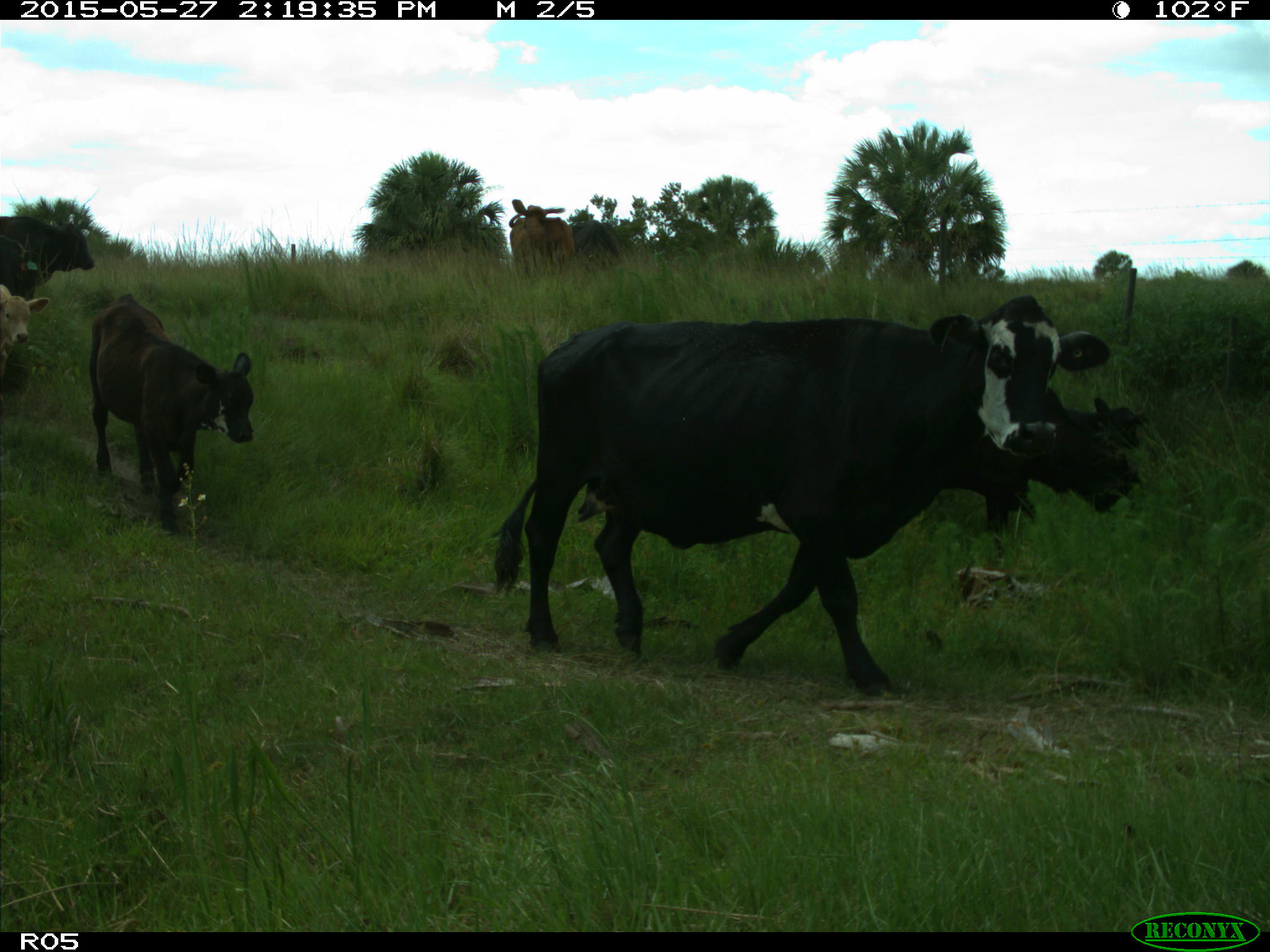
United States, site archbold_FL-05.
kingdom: Animalia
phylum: Chordata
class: Mammalia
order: Artiodactyla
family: Bovidae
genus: Bos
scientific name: Bos taurus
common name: domestic cow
Bos taurus (domestic cow).